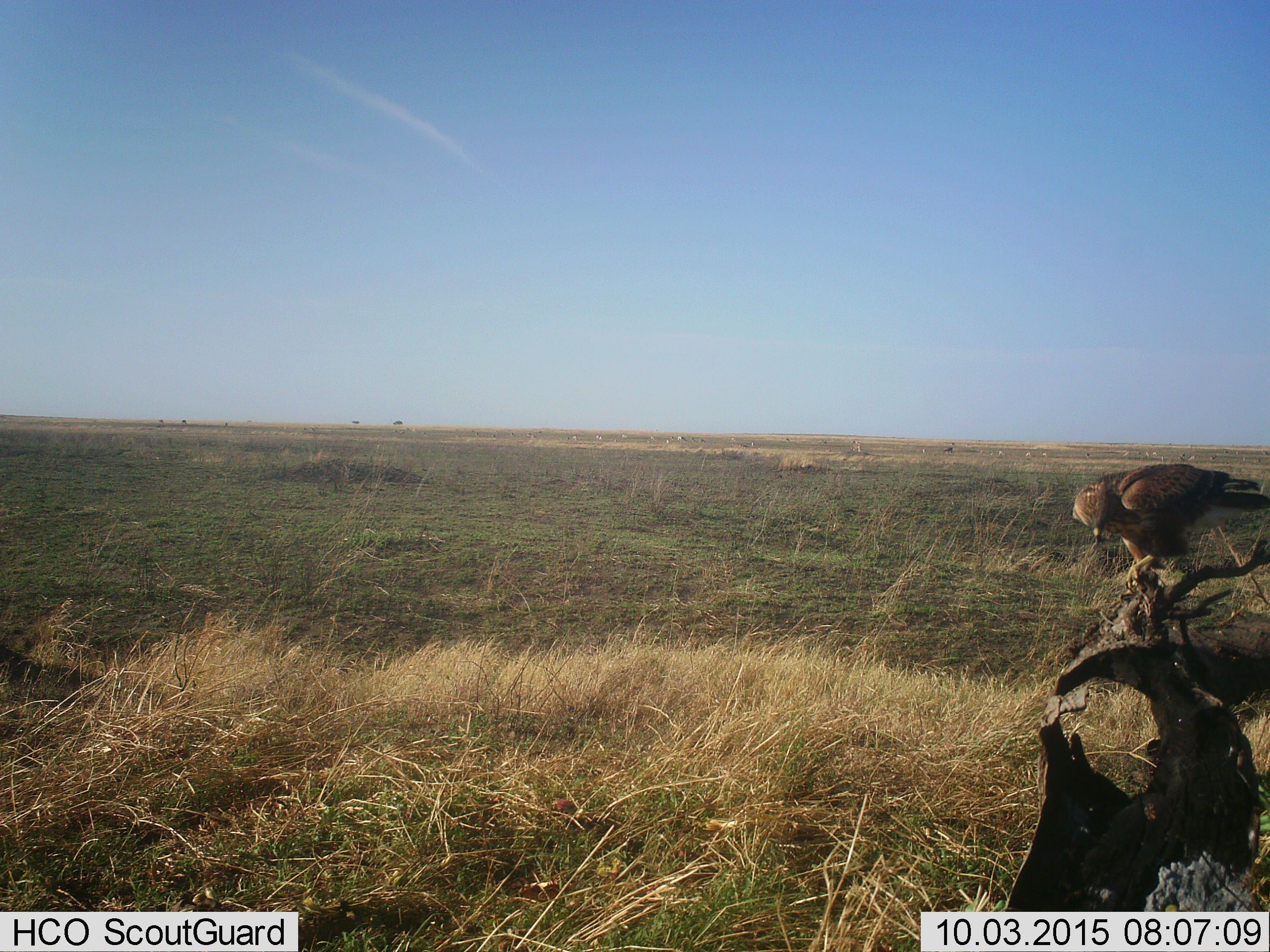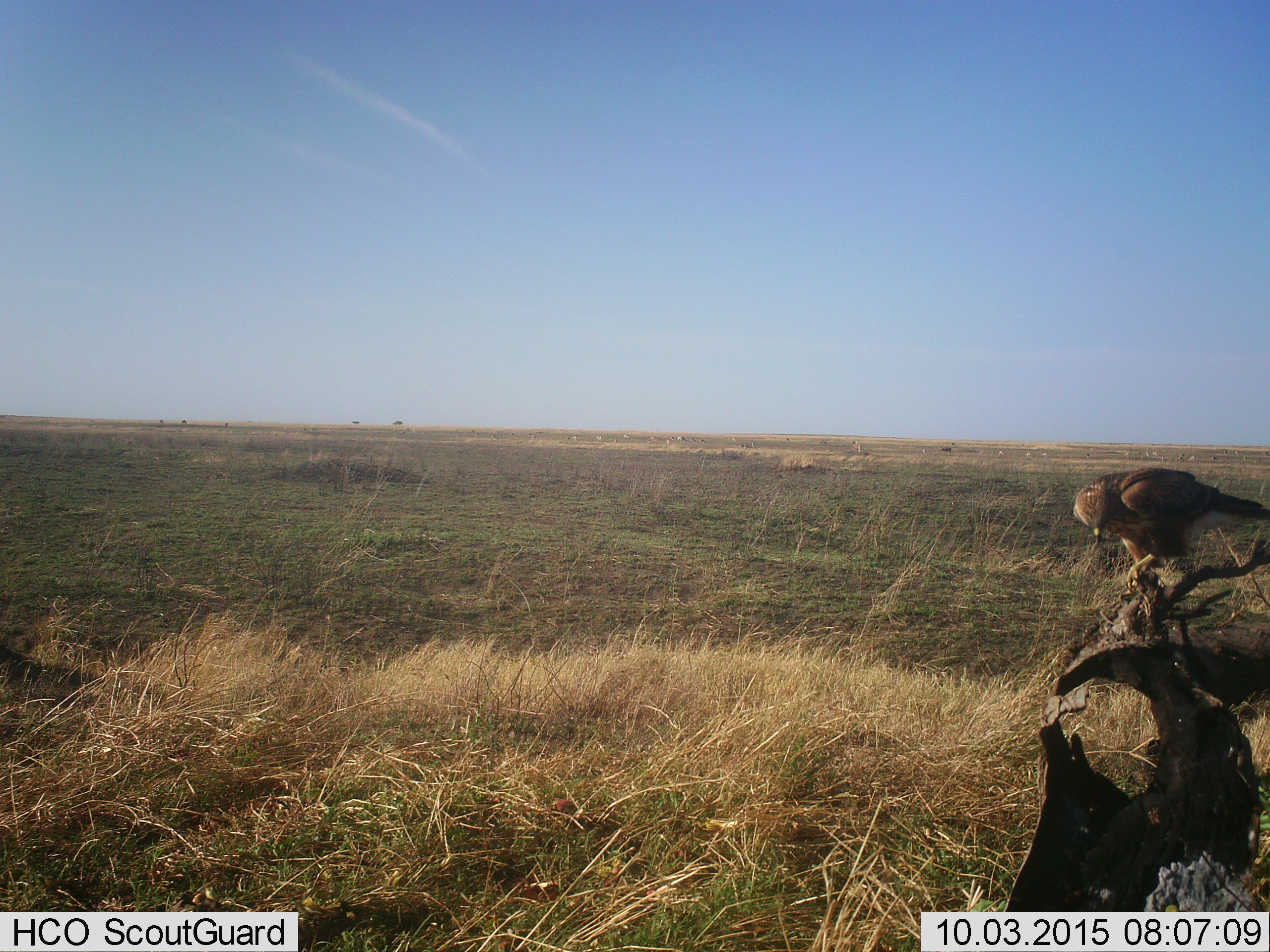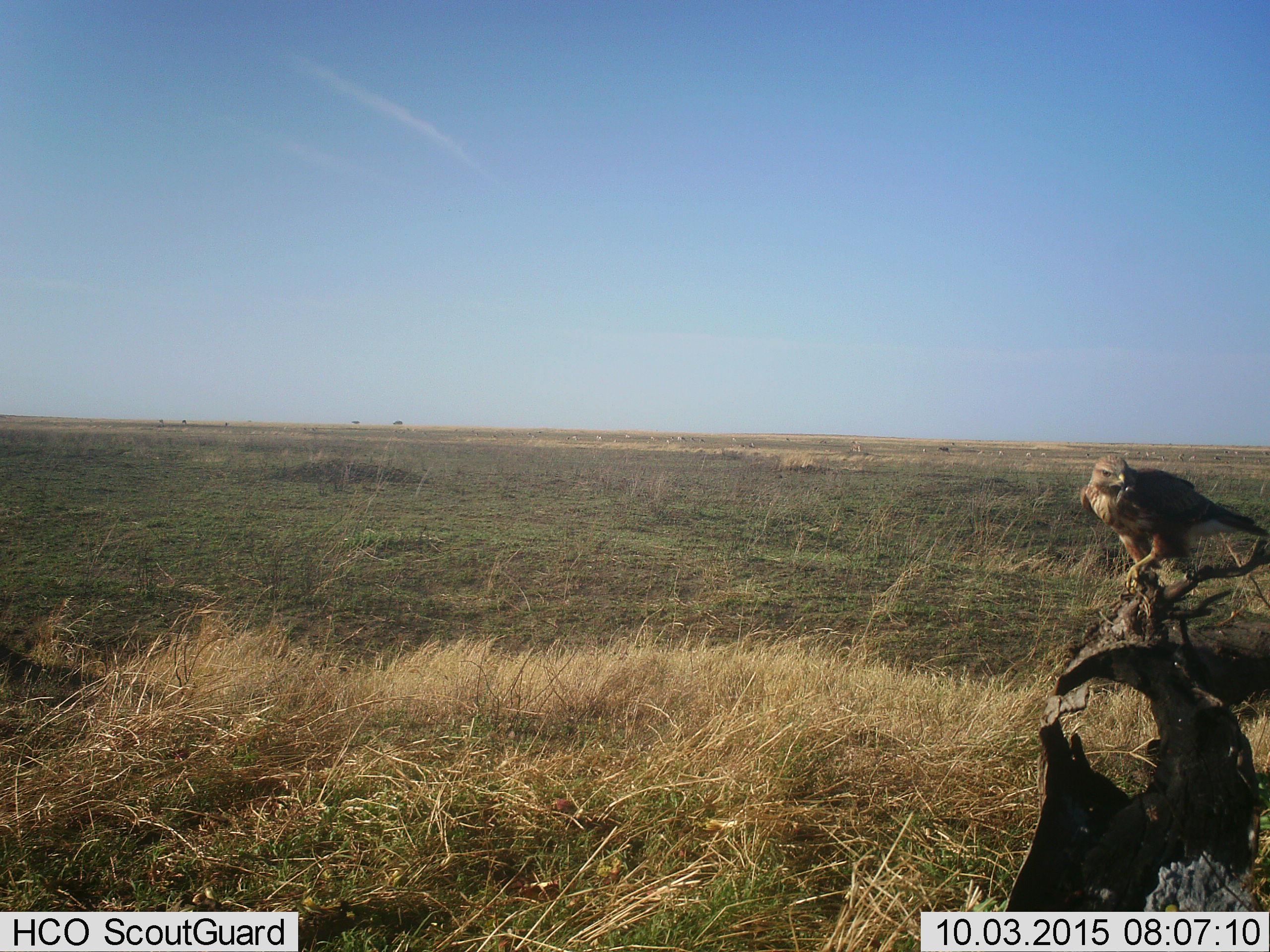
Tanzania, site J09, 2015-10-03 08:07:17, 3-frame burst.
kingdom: Animalia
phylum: Chordata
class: Aves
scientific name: Aves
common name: bird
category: otherbird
Otherbird (bird) (Aves), count 1. Behavior (volunteer vote fractions): standing 67%, resting 44%, moving 0%, interacting 0%. Young present (vote fraction): 0%. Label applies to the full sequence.